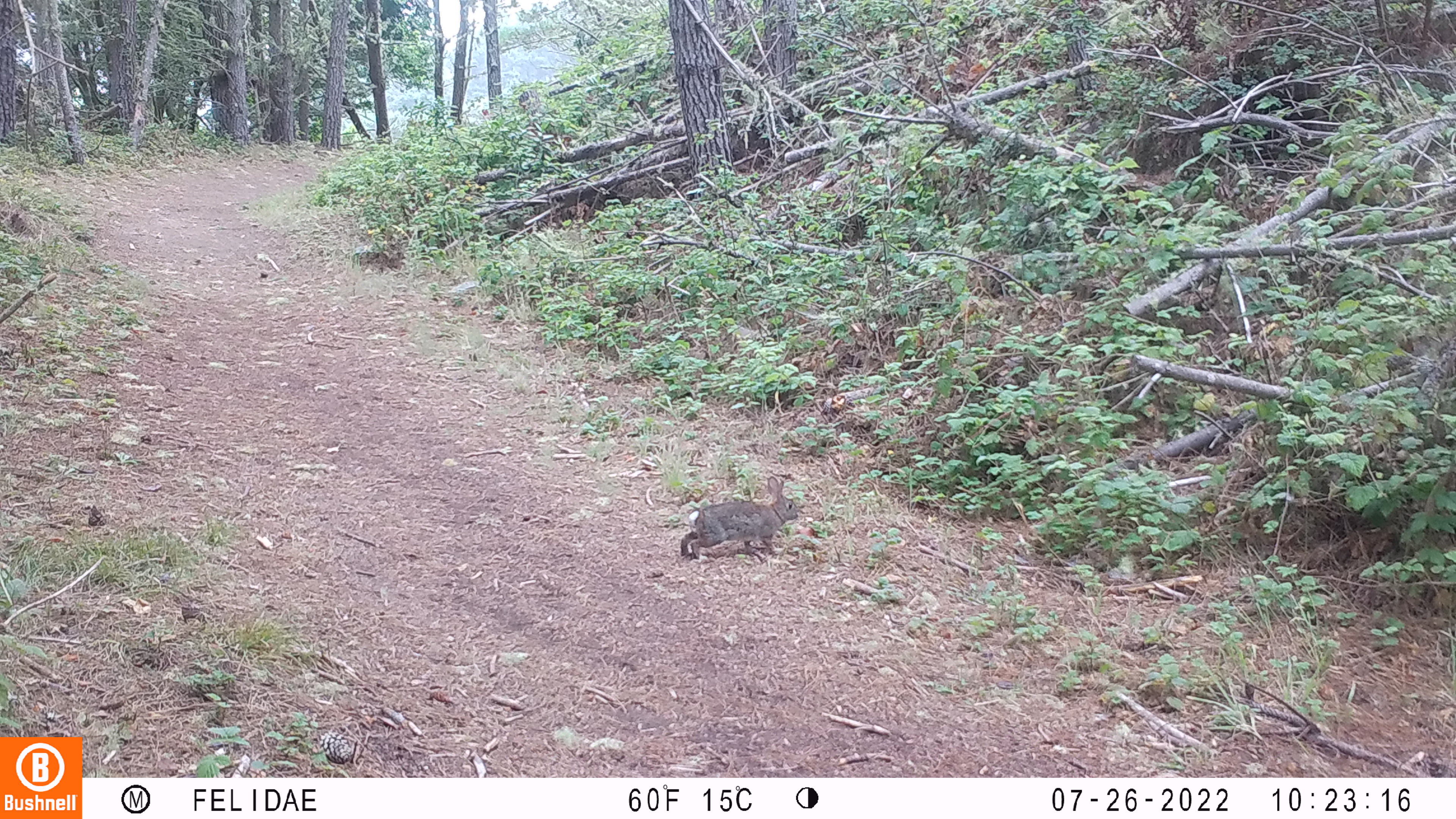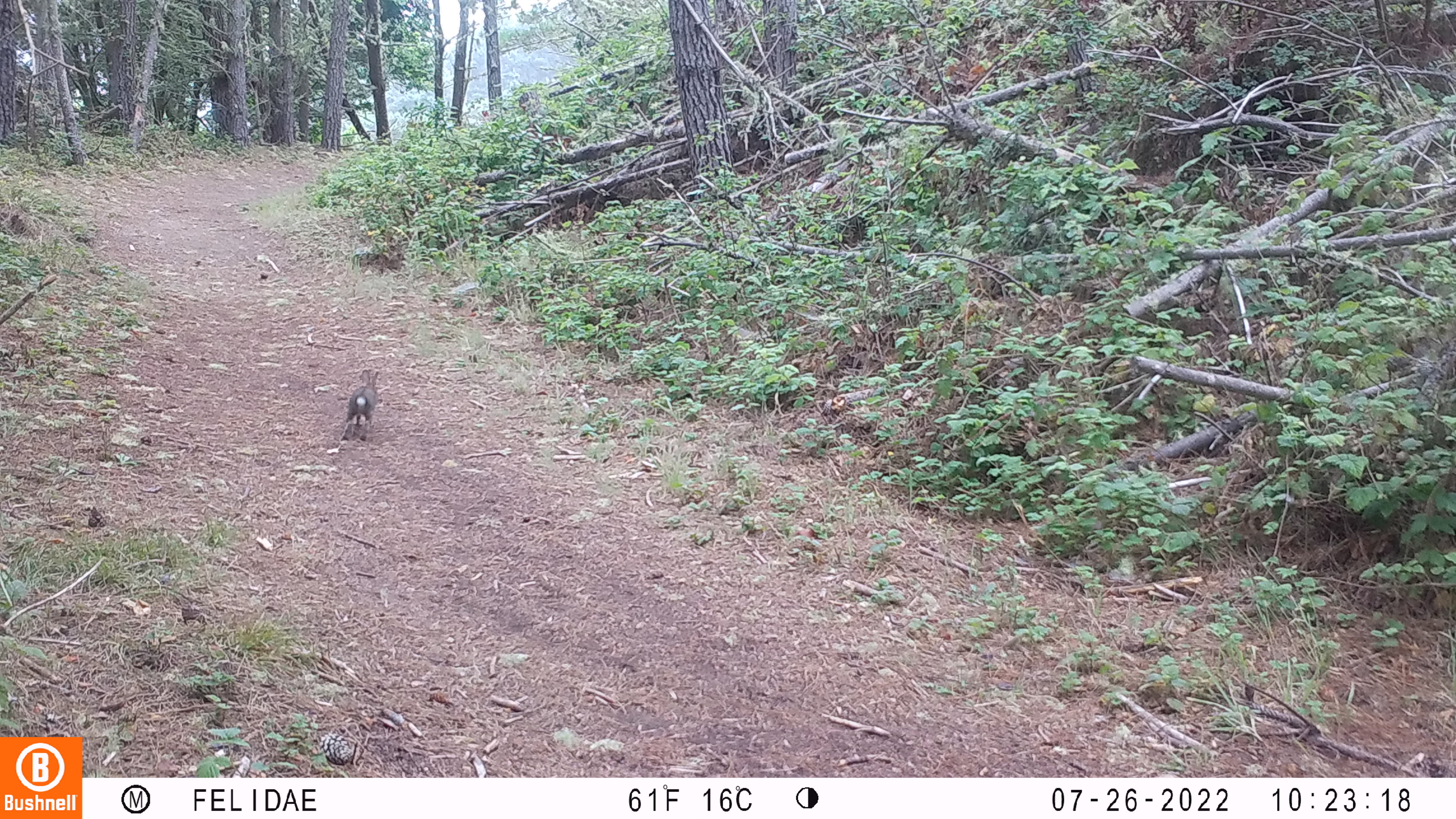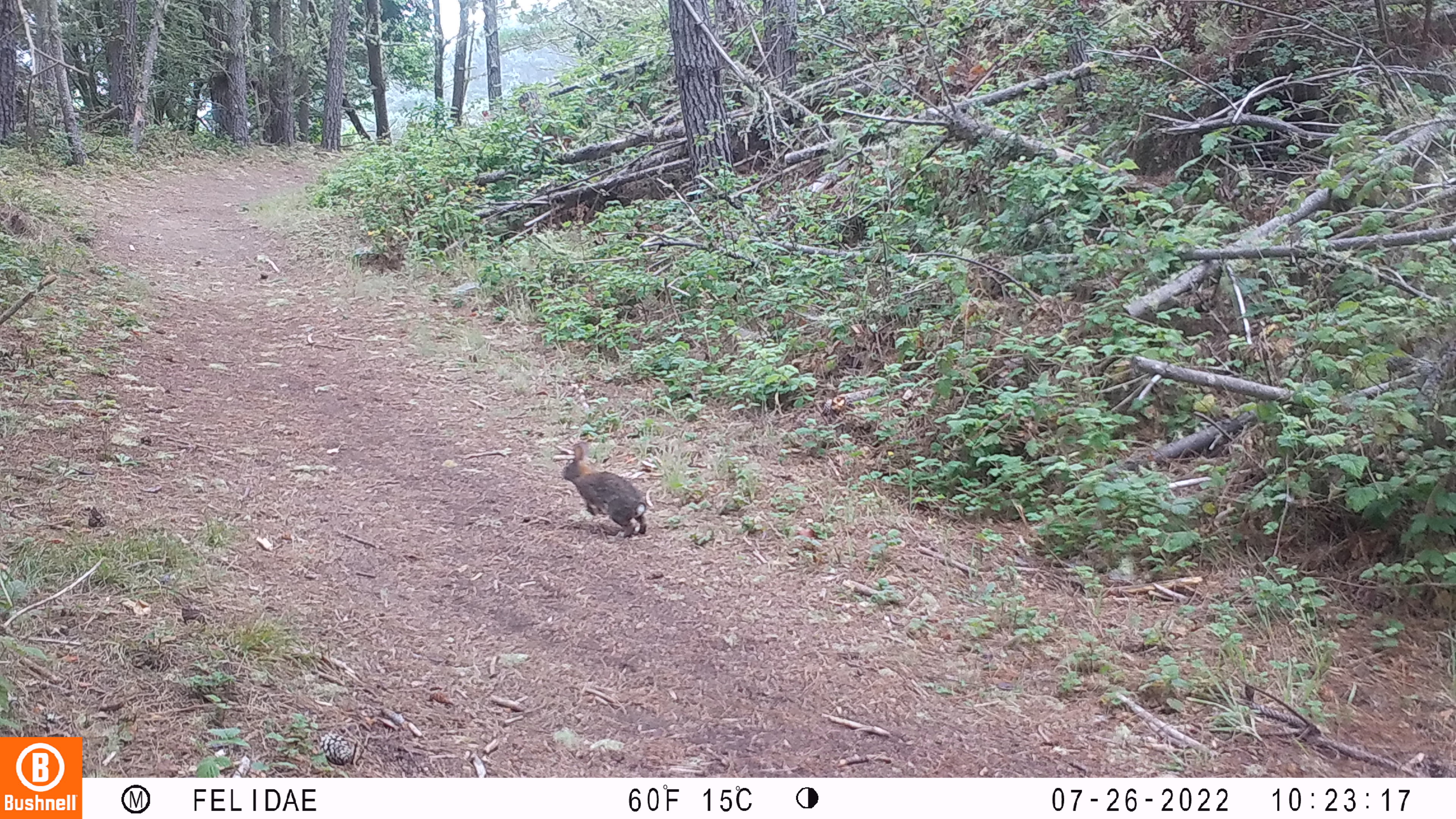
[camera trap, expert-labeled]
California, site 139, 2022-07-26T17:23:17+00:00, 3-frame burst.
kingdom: Animalia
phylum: Chordata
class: Mammalia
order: Lagomorpha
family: Leporidae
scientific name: Leporidae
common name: rabbit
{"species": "rabbit (Leporidae)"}